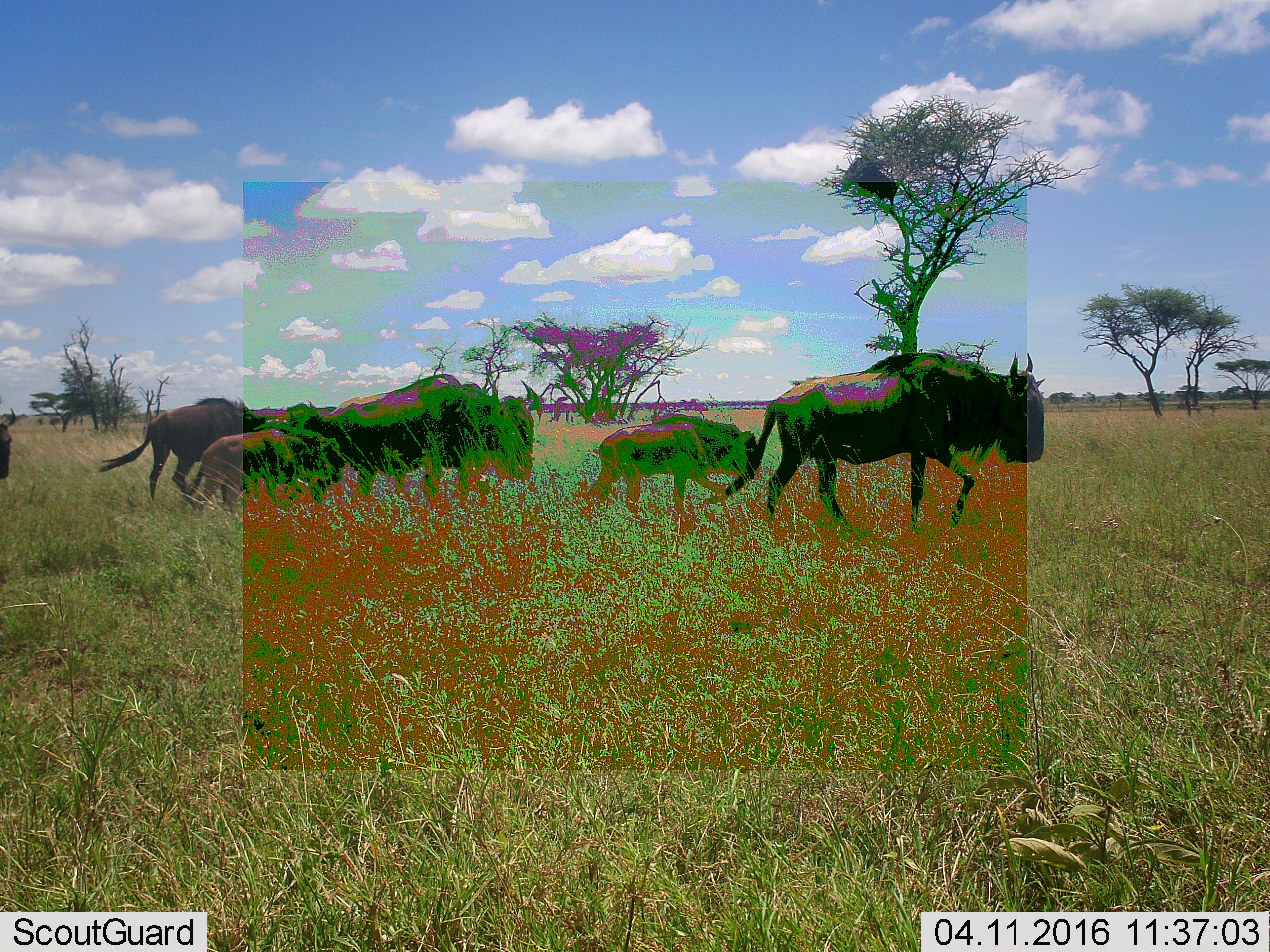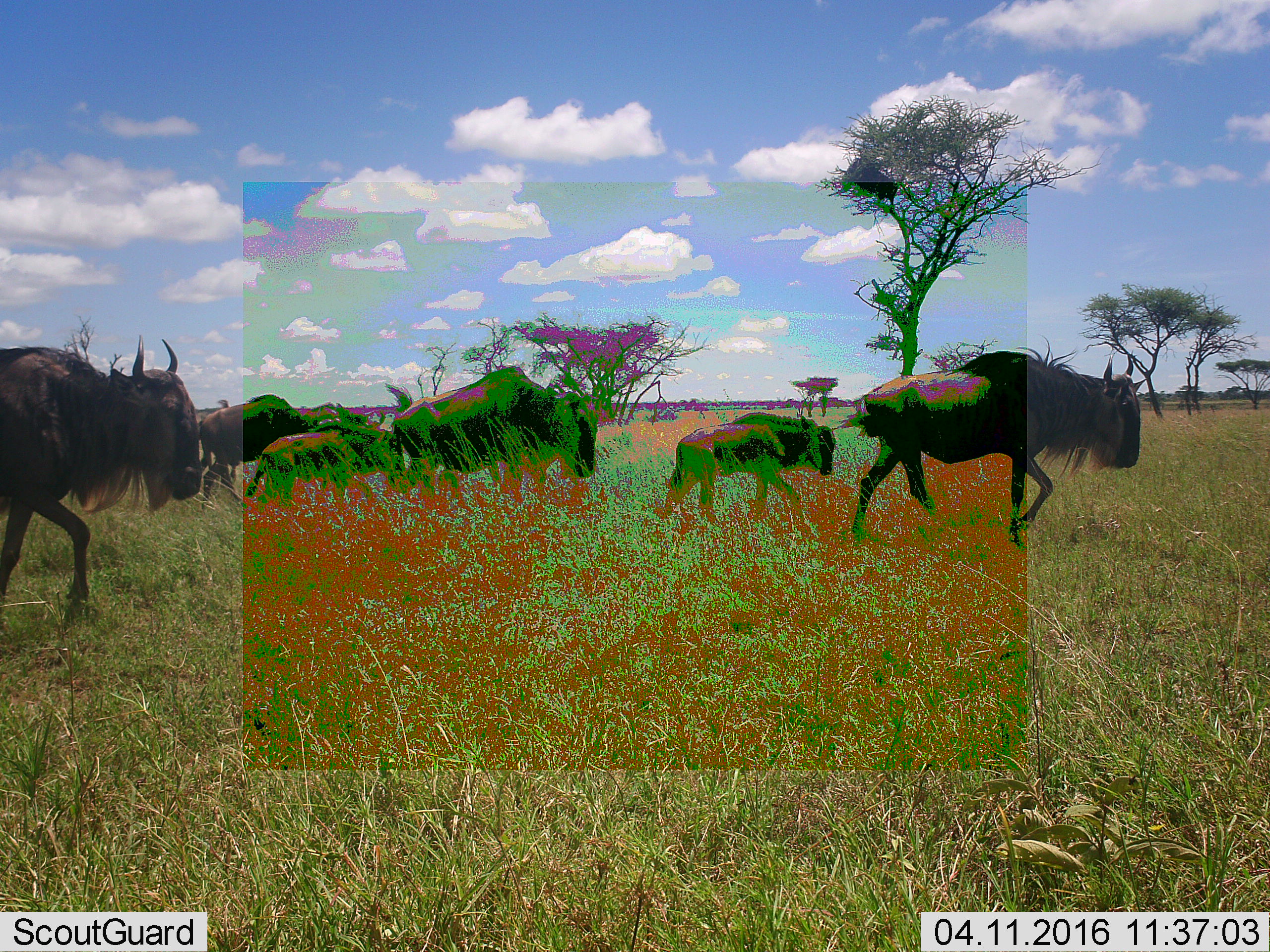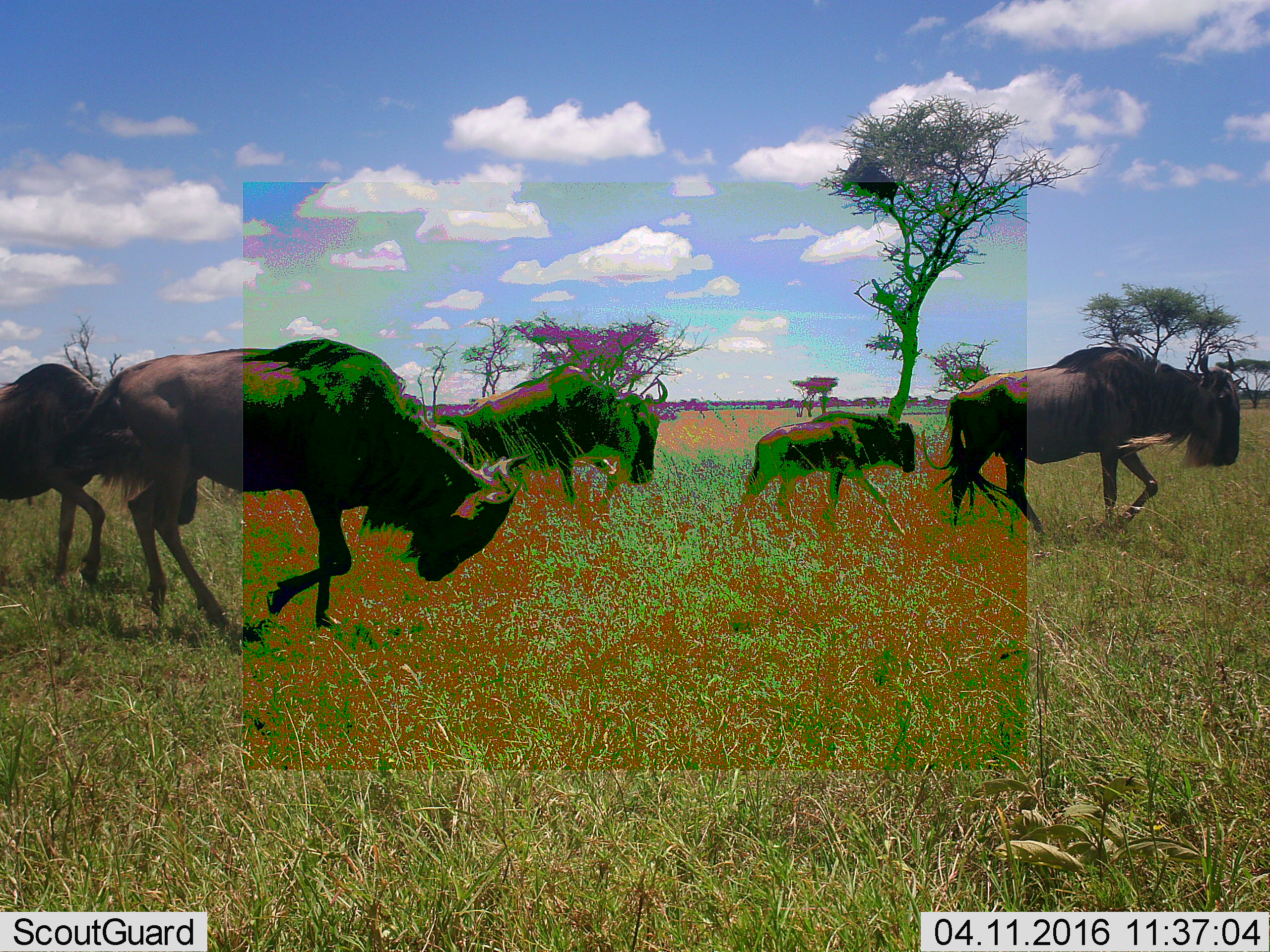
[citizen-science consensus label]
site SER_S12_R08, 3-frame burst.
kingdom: Animalia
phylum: Chordata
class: Mammalia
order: Artiodactyla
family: Bovidae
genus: Connochaetes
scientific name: Connochaetes taurinus taurinus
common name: blue wildebeest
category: wildebeestblue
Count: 7.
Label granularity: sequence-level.